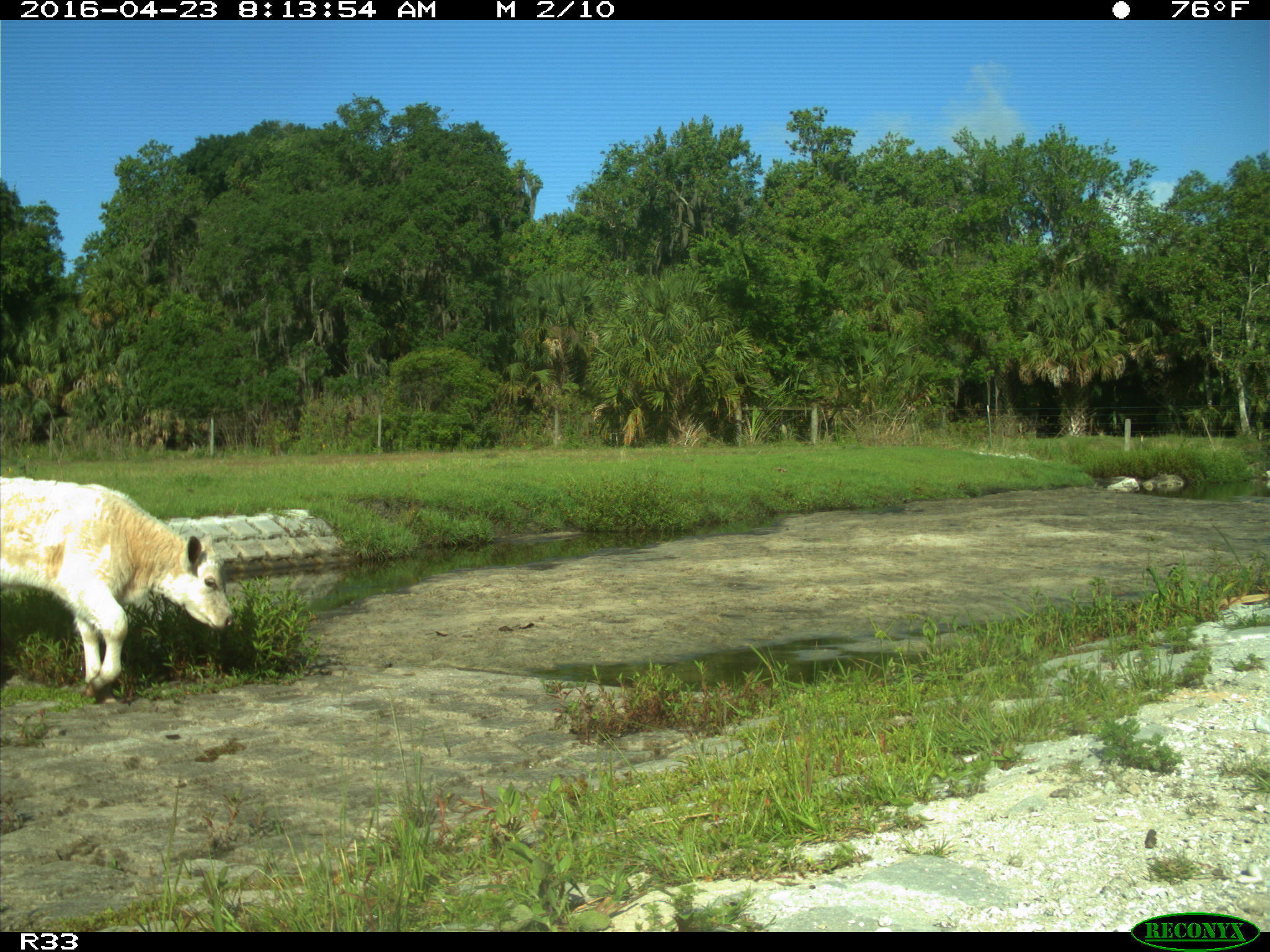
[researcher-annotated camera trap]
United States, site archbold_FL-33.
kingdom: Animalia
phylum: Chordata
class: Mammalia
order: Artiodactyla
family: Bovidae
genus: Bos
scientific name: Bos taurus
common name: domestic cow